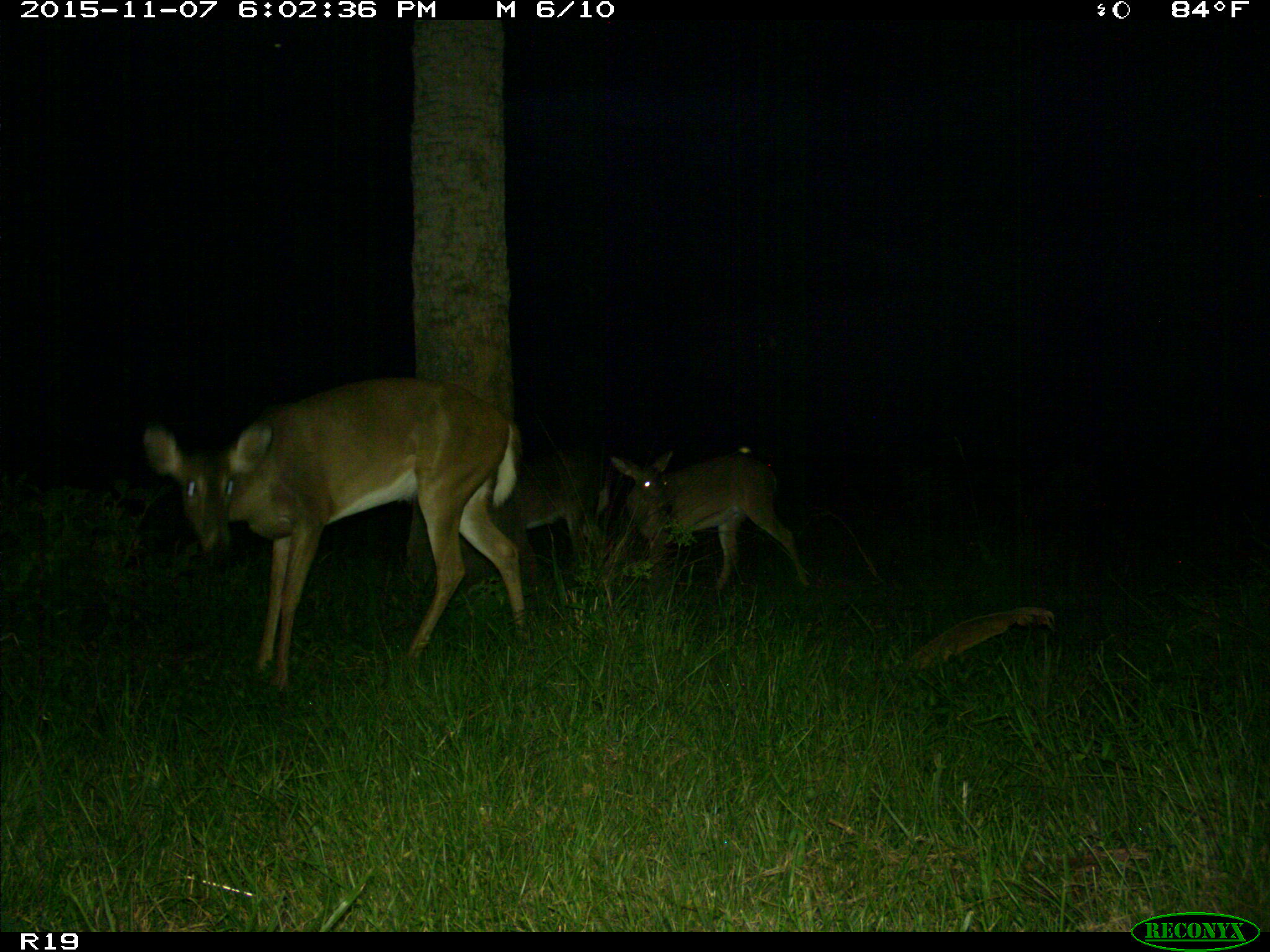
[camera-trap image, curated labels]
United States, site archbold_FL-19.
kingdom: Animalia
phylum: Chordata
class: Mammalia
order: Artiodactyla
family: Cervidae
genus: Odocoileus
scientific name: Odocoileus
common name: deer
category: unidentified deer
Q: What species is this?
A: Unidentified deer (deer) (Odocoileus).